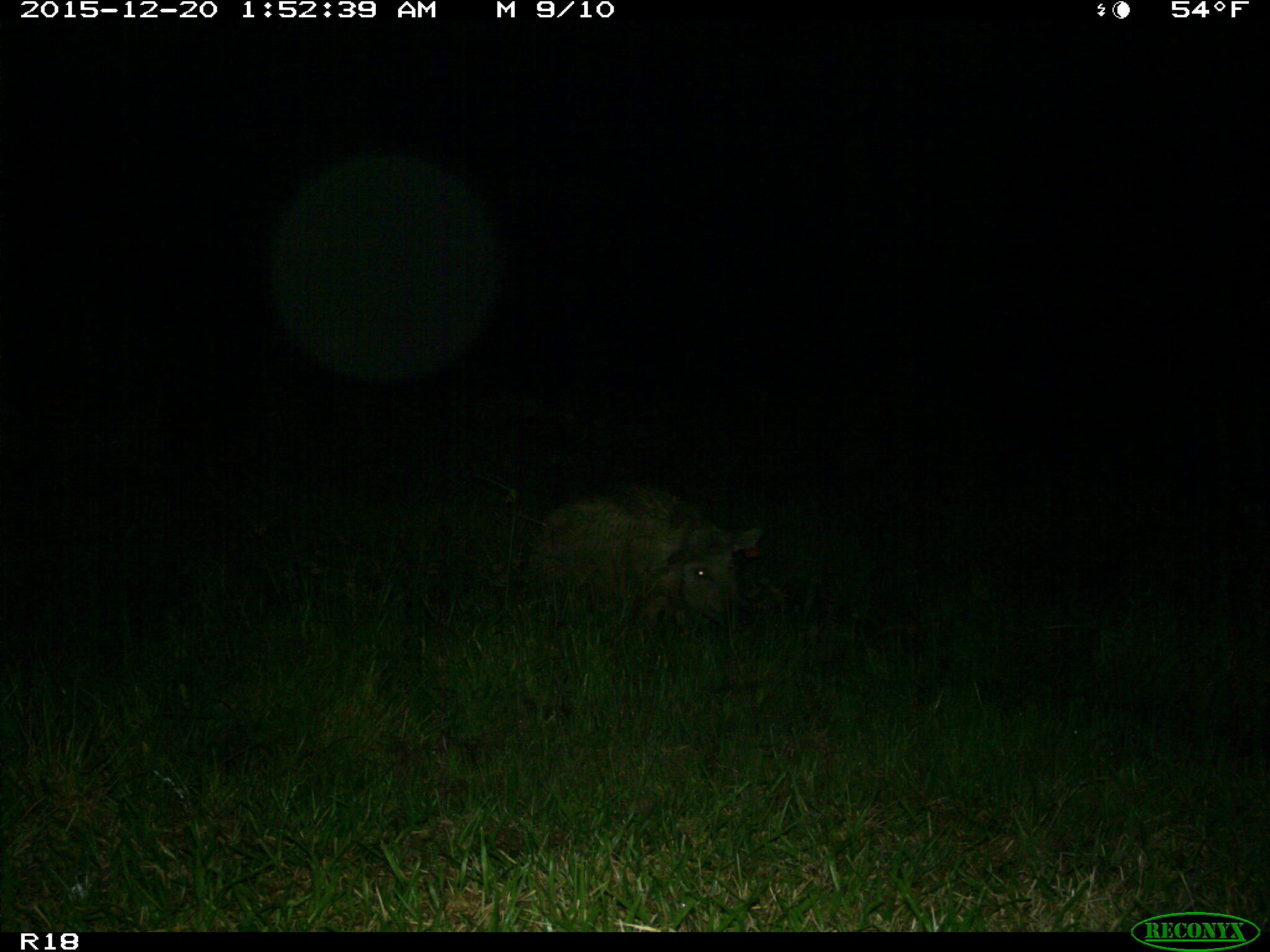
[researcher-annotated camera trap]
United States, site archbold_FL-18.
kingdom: Animalia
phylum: Chordata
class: Mammalia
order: Artiodactyla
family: Suidae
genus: Sus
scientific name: Sus scrofa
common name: wild boar